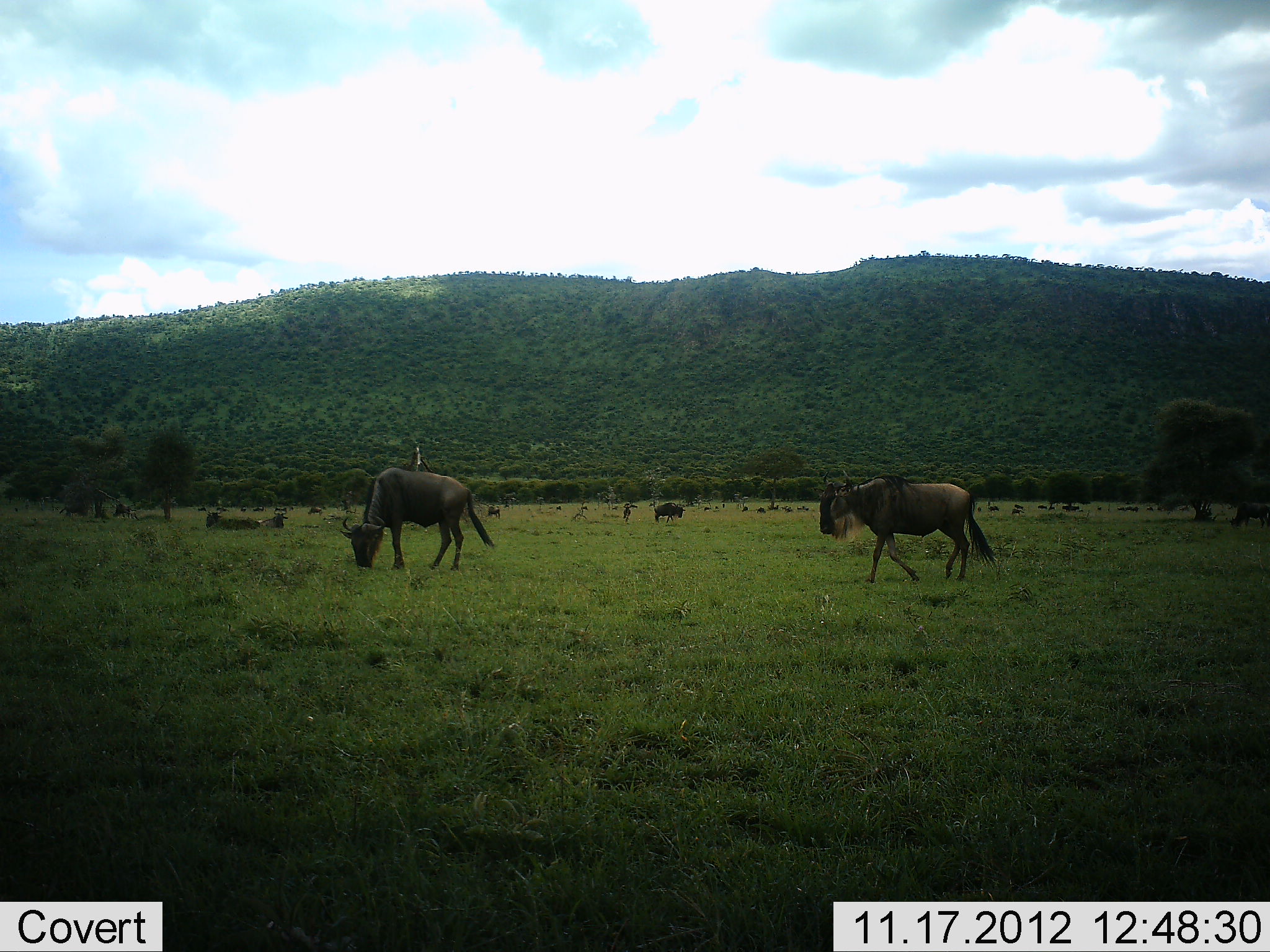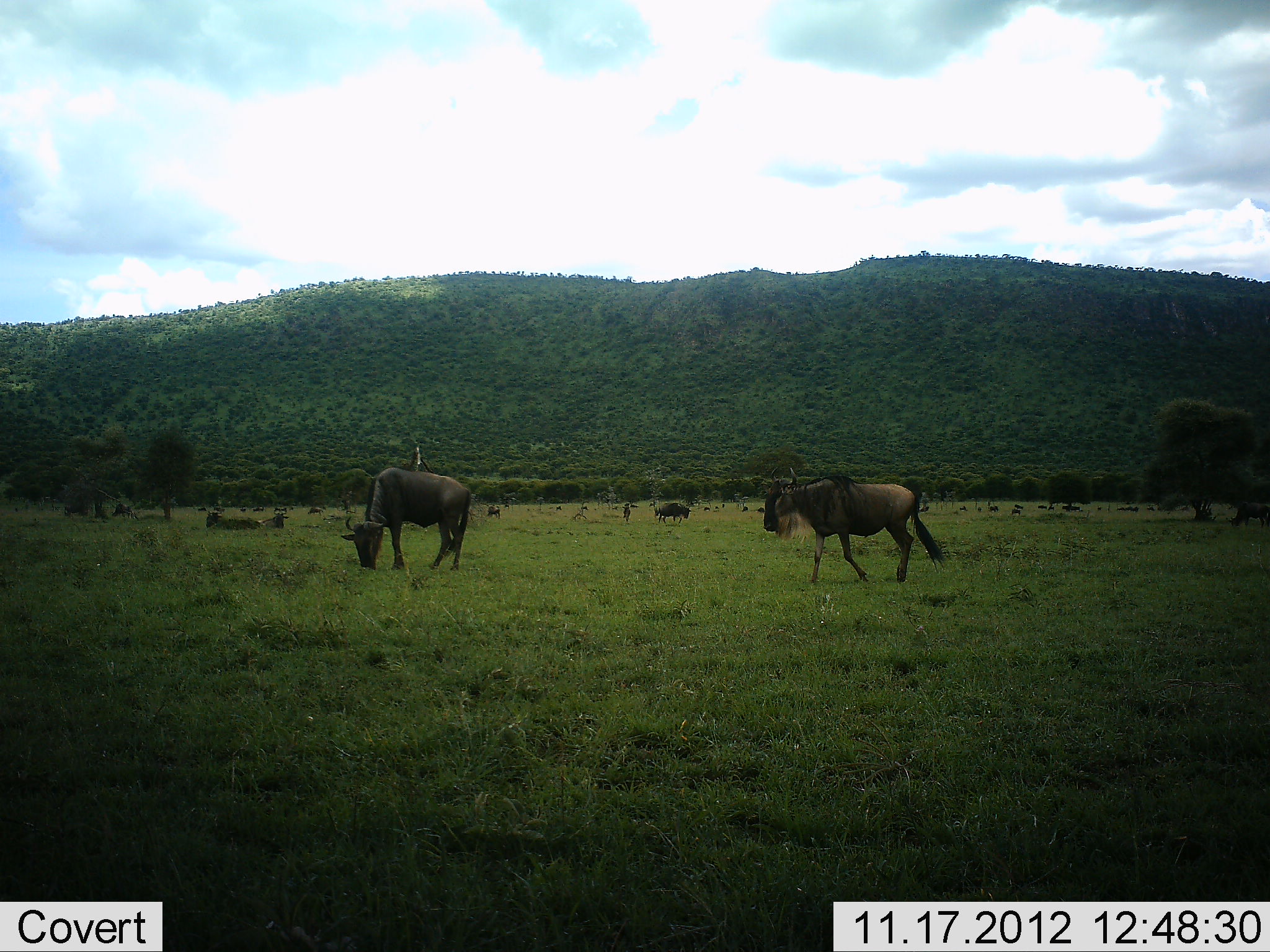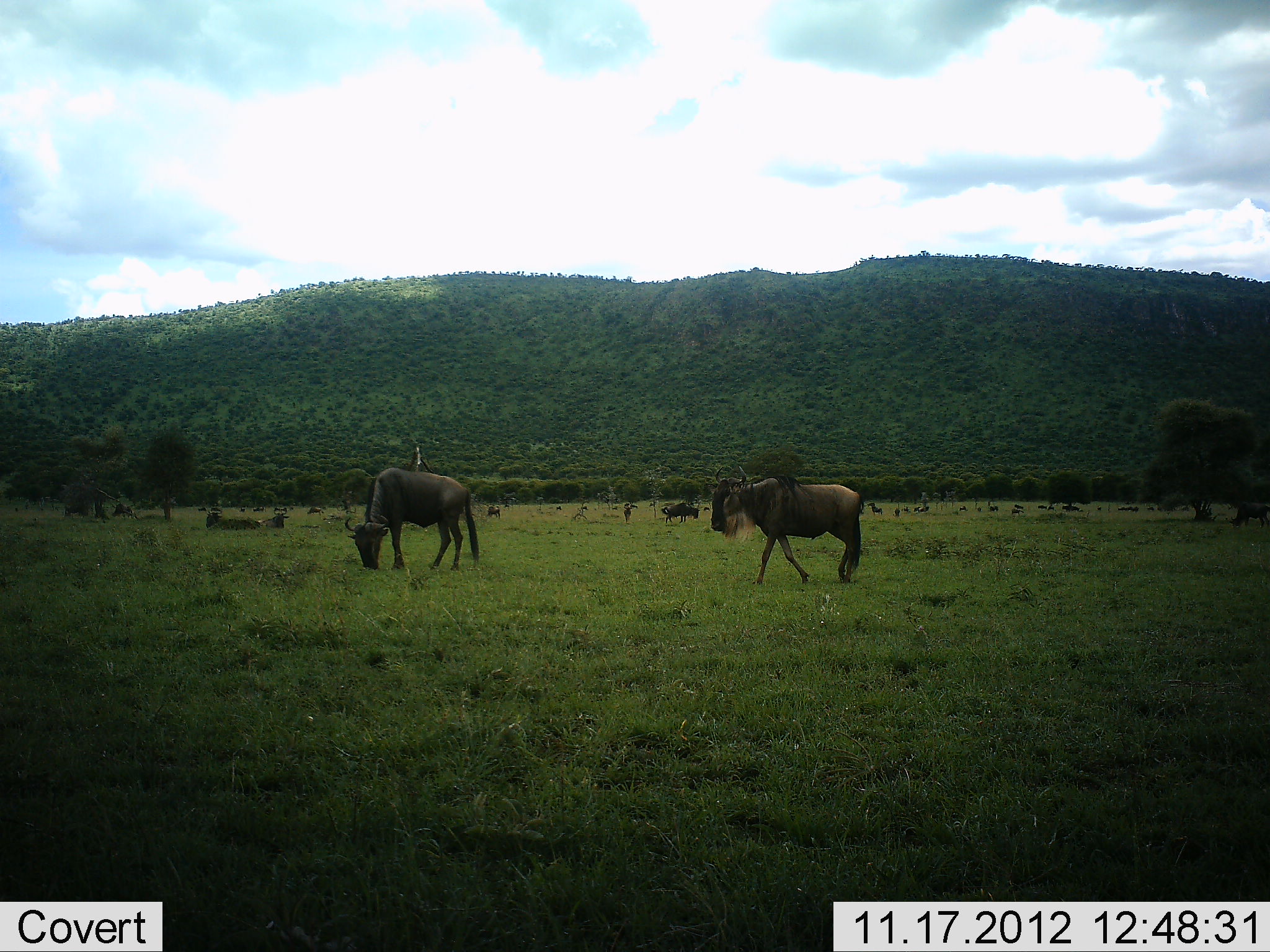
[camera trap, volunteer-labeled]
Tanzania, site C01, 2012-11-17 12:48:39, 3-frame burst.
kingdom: Animalia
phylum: Chordata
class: Mammalia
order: Artiodactyla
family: Bovidae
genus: Connochaetes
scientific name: Connochaetes taurinus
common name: blue wildebeest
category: wildebeest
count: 11-50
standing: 40%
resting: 40%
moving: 70%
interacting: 10%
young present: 0%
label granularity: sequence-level